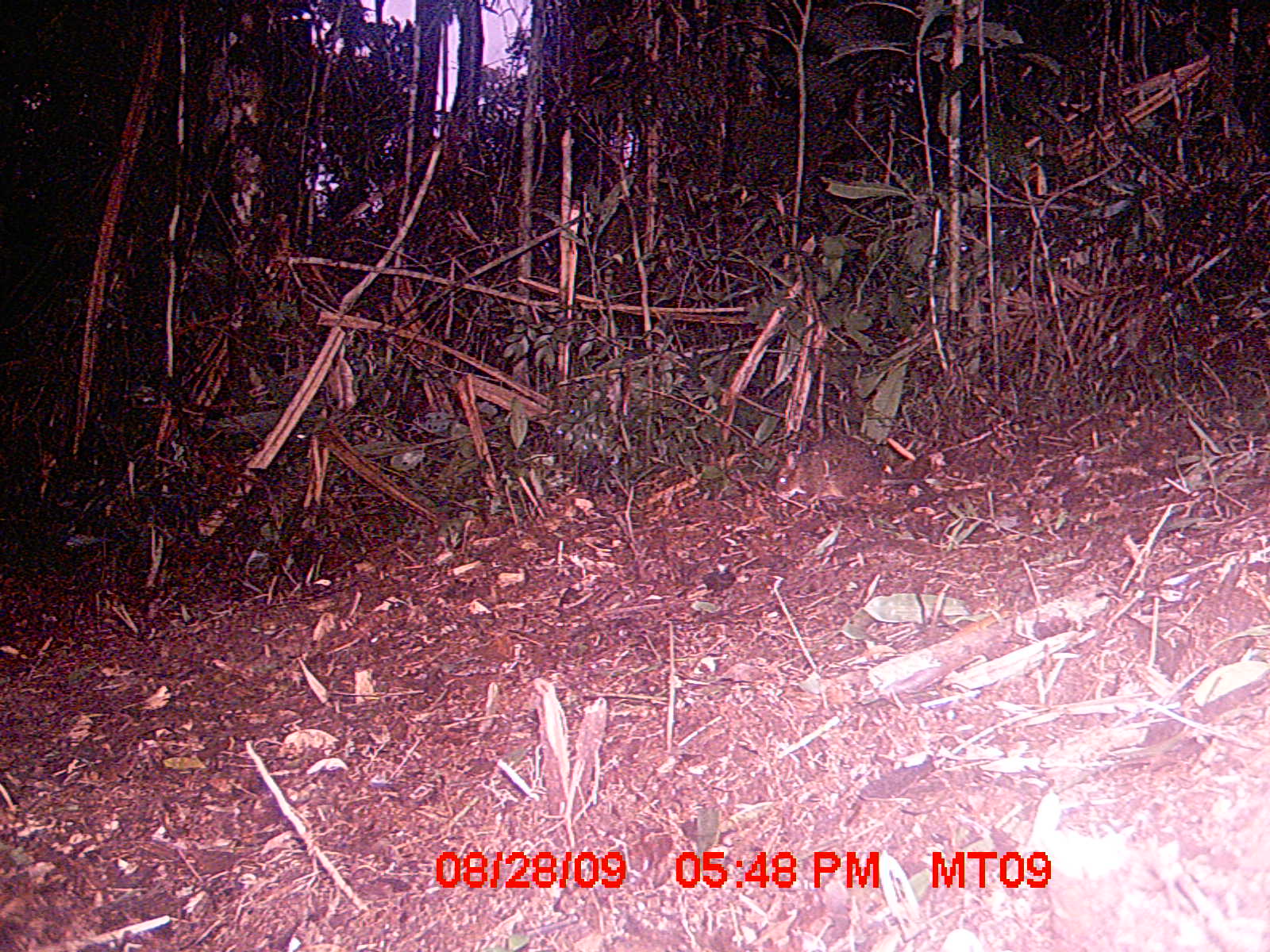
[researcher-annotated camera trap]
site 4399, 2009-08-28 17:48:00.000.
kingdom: Animalia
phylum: Chordata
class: Mammalia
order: Rodentia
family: Nesomyidae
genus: Nesomys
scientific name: Nesomys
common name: nesomys rodents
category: nesomys sp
Nesomys sp (nesomys rodents) (Nesomys), count 1.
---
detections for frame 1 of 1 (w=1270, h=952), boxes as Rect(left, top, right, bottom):
nesomys sp: Rect(774, 436, 938, 511)